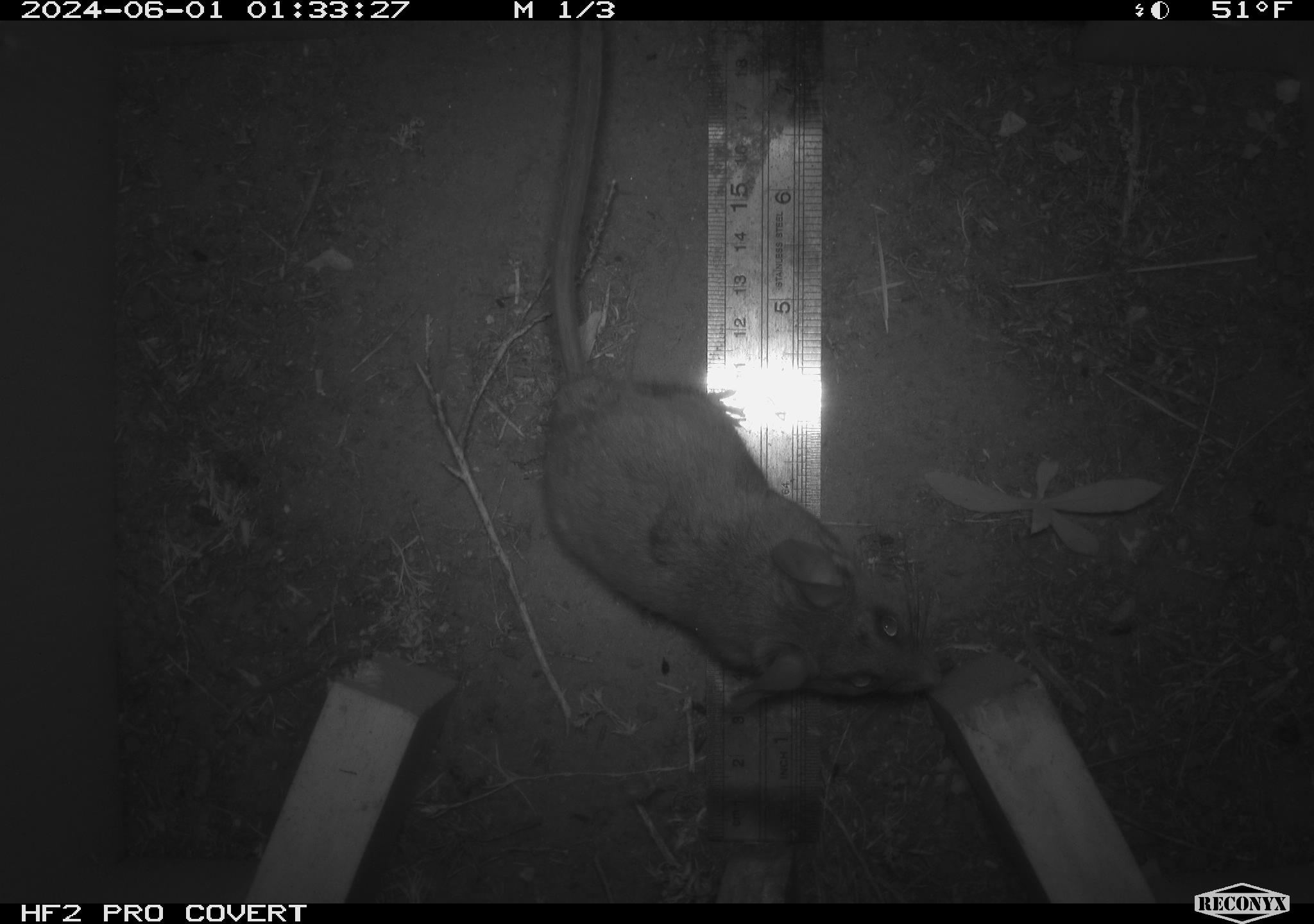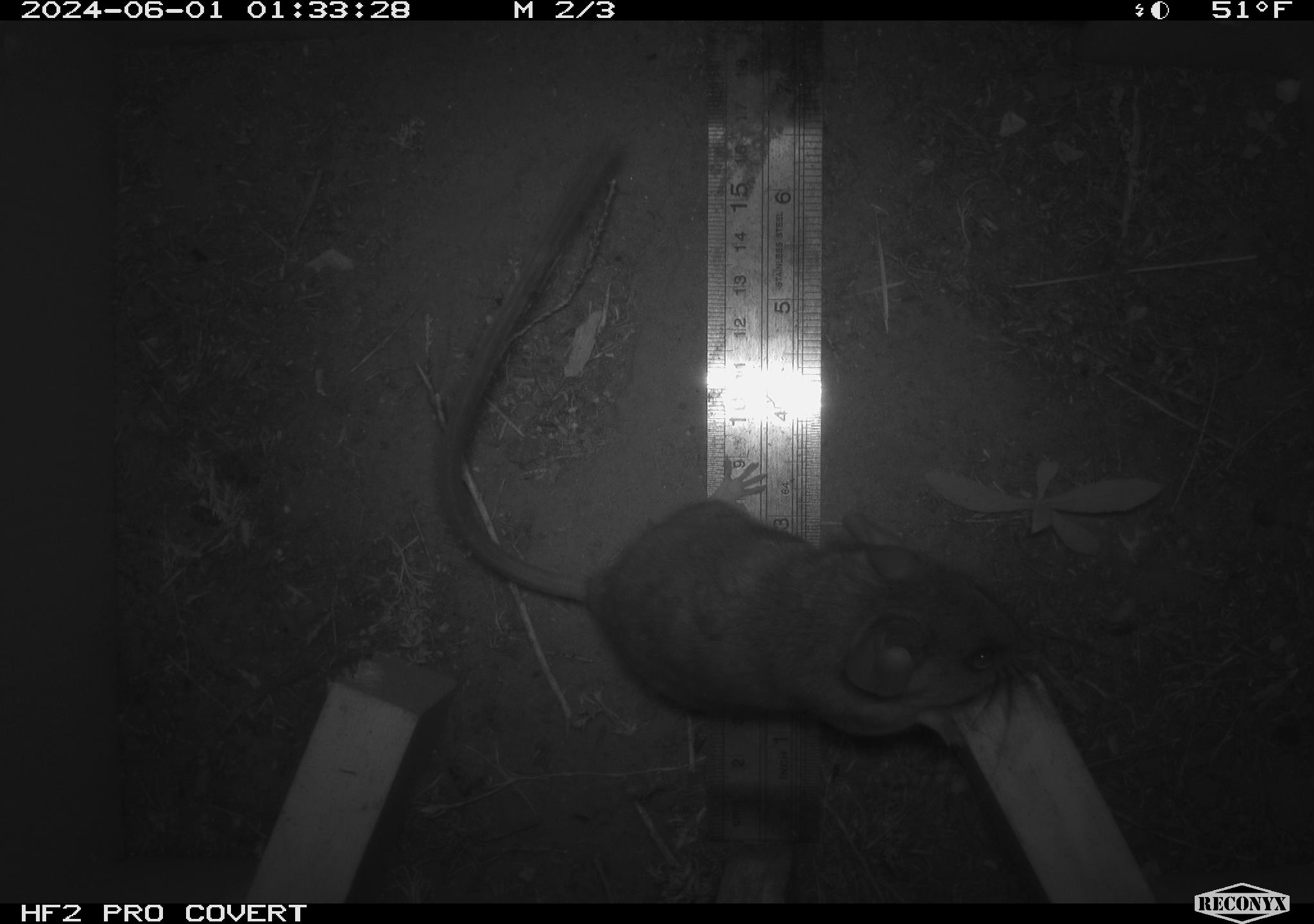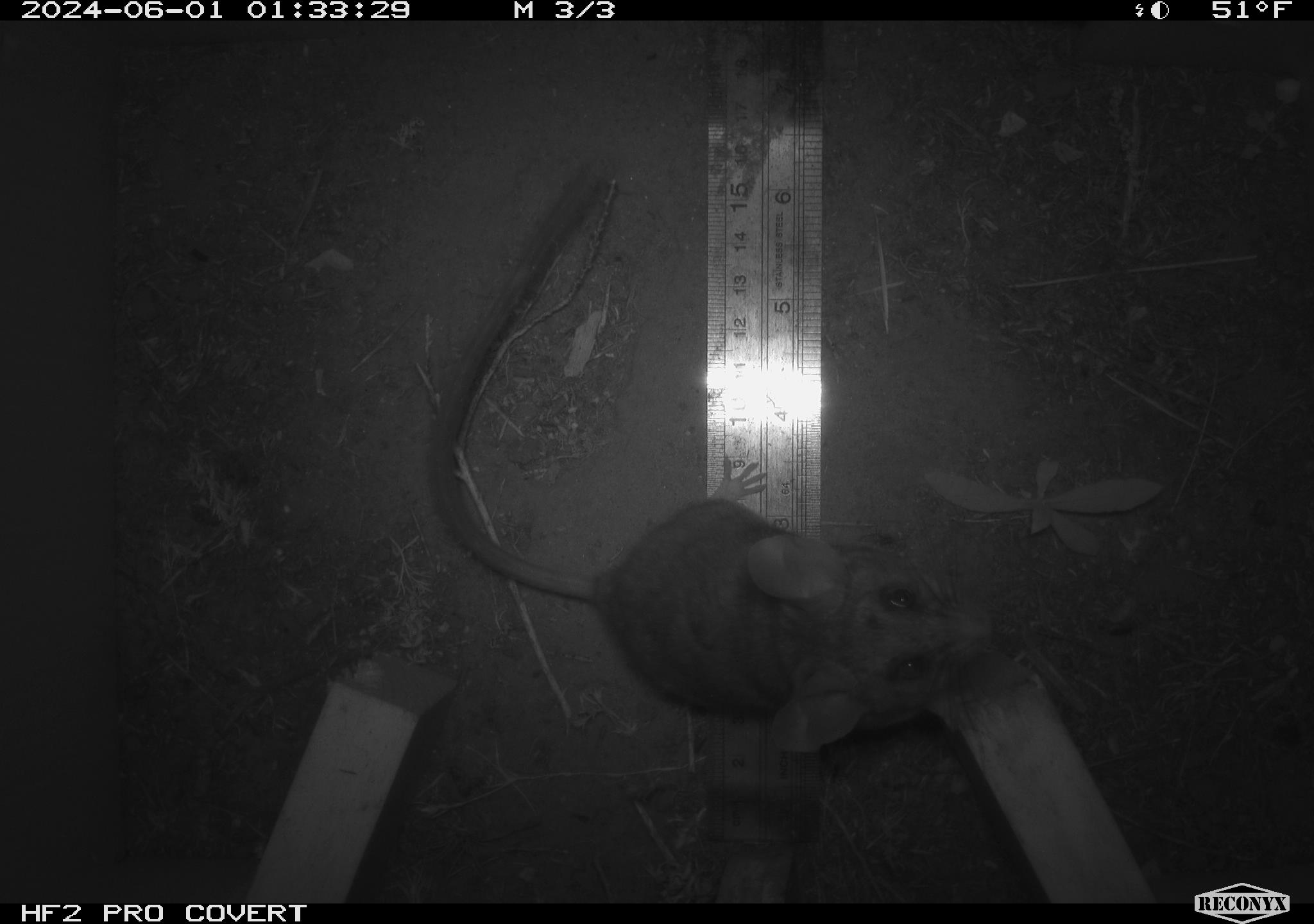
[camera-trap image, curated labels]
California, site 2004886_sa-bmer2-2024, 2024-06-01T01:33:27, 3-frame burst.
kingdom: Animalia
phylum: Chordata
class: Mammalia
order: Rodentia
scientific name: Rodentia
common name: mouse species